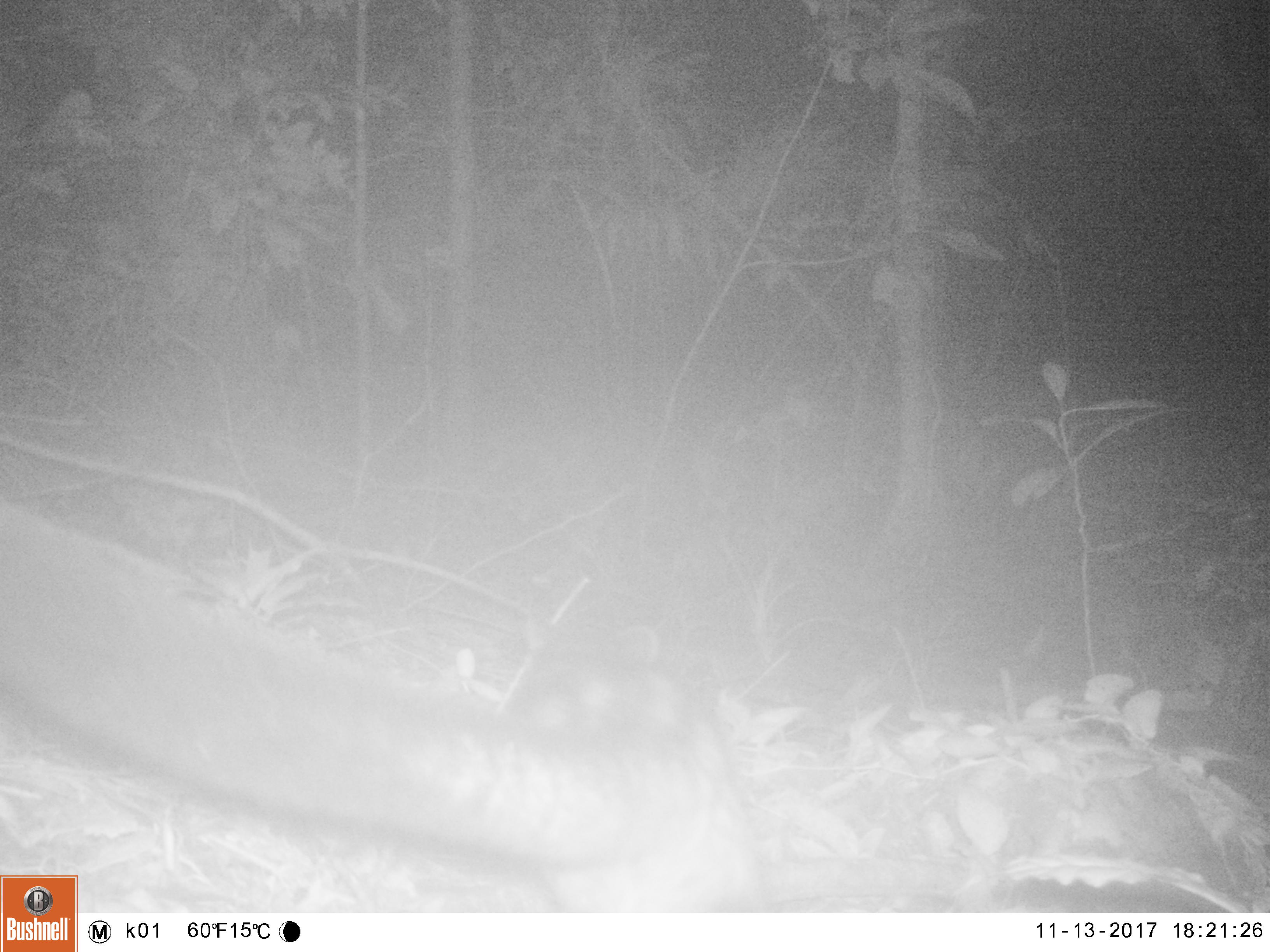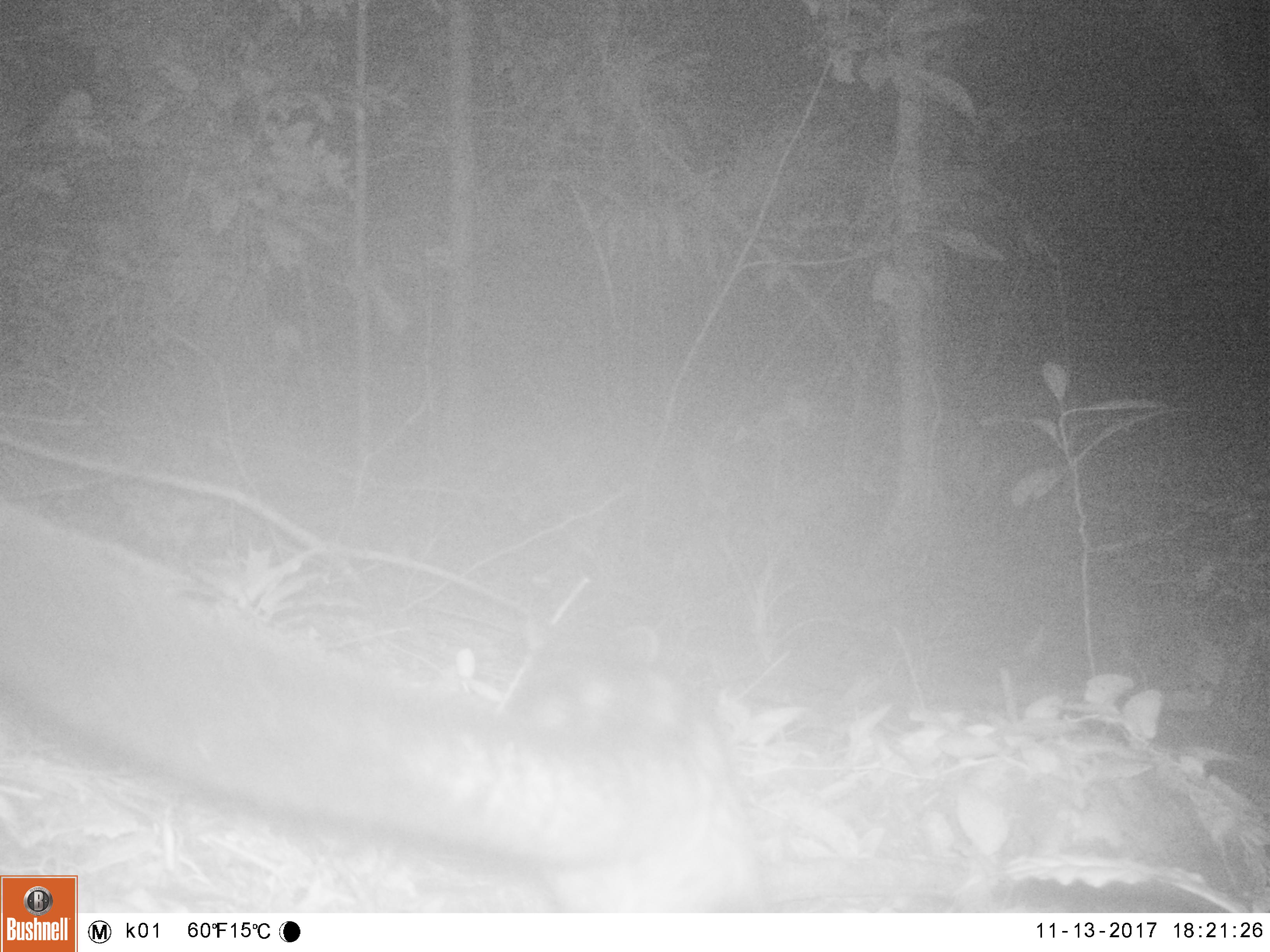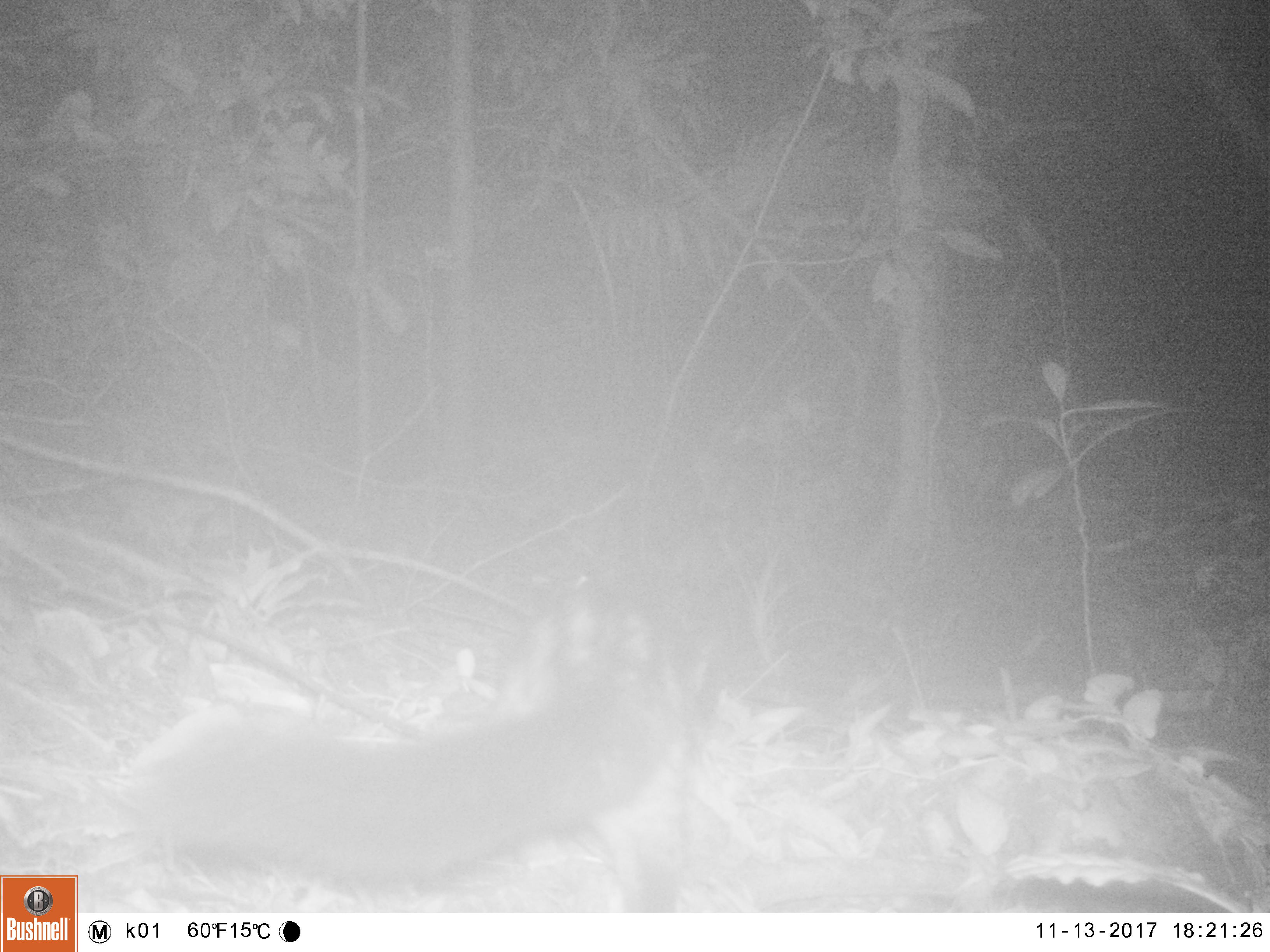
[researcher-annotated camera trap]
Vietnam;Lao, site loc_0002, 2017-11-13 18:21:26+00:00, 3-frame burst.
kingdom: Animalia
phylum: Chordata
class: Mammalia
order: Carnivora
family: Viverridae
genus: Paradoxurus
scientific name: Paradoxurus hermaphroditus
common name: common palm civet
Common palm civet (Paradoxurus hermaphroditus). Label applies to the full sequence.